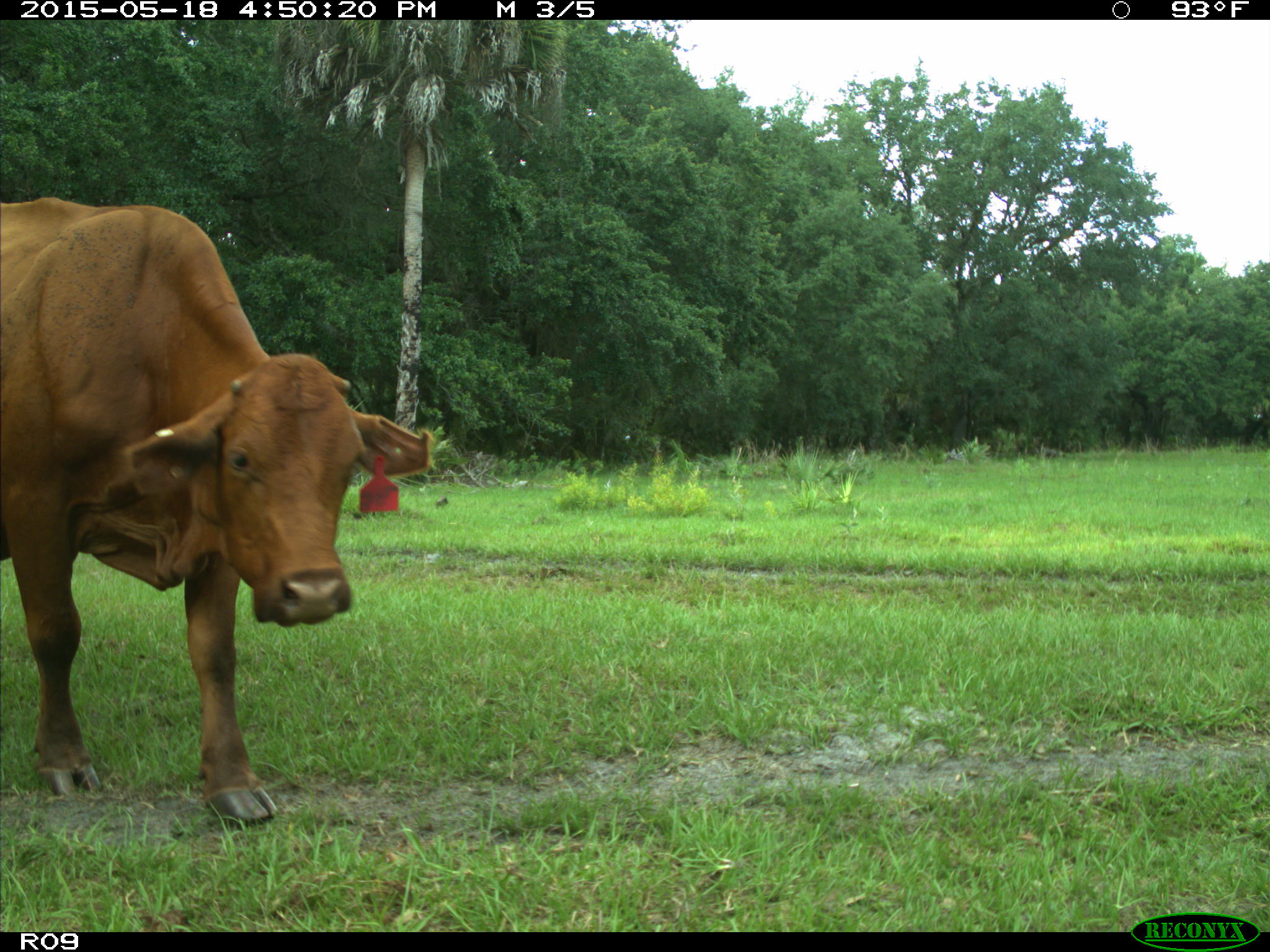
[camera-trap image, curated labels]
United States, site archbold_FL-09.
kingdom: Animalia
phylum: Chordata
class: Mammalia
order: Artiodactyla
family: Bovidae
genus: Bos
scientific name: Bos taurus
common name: domestic cow